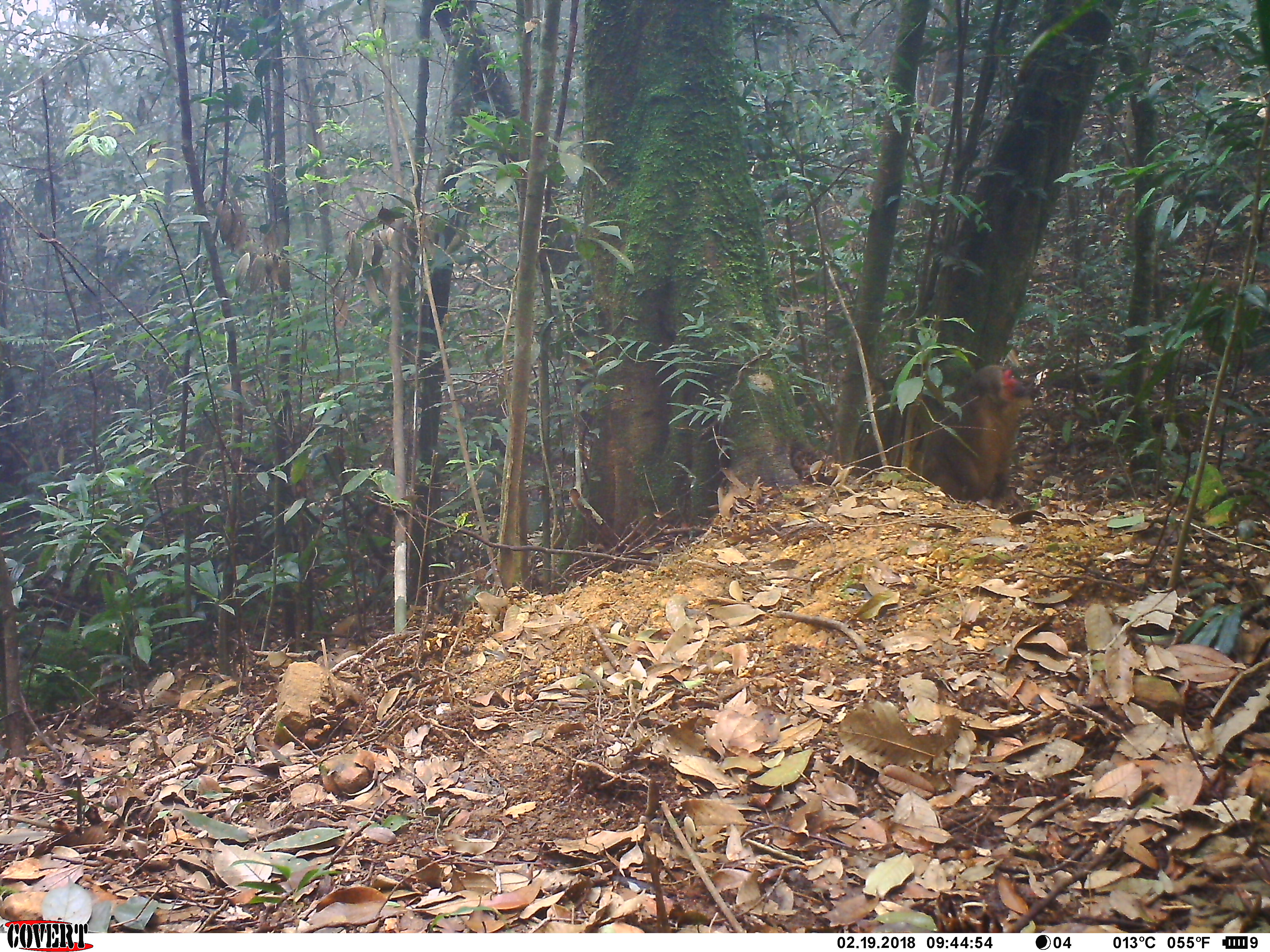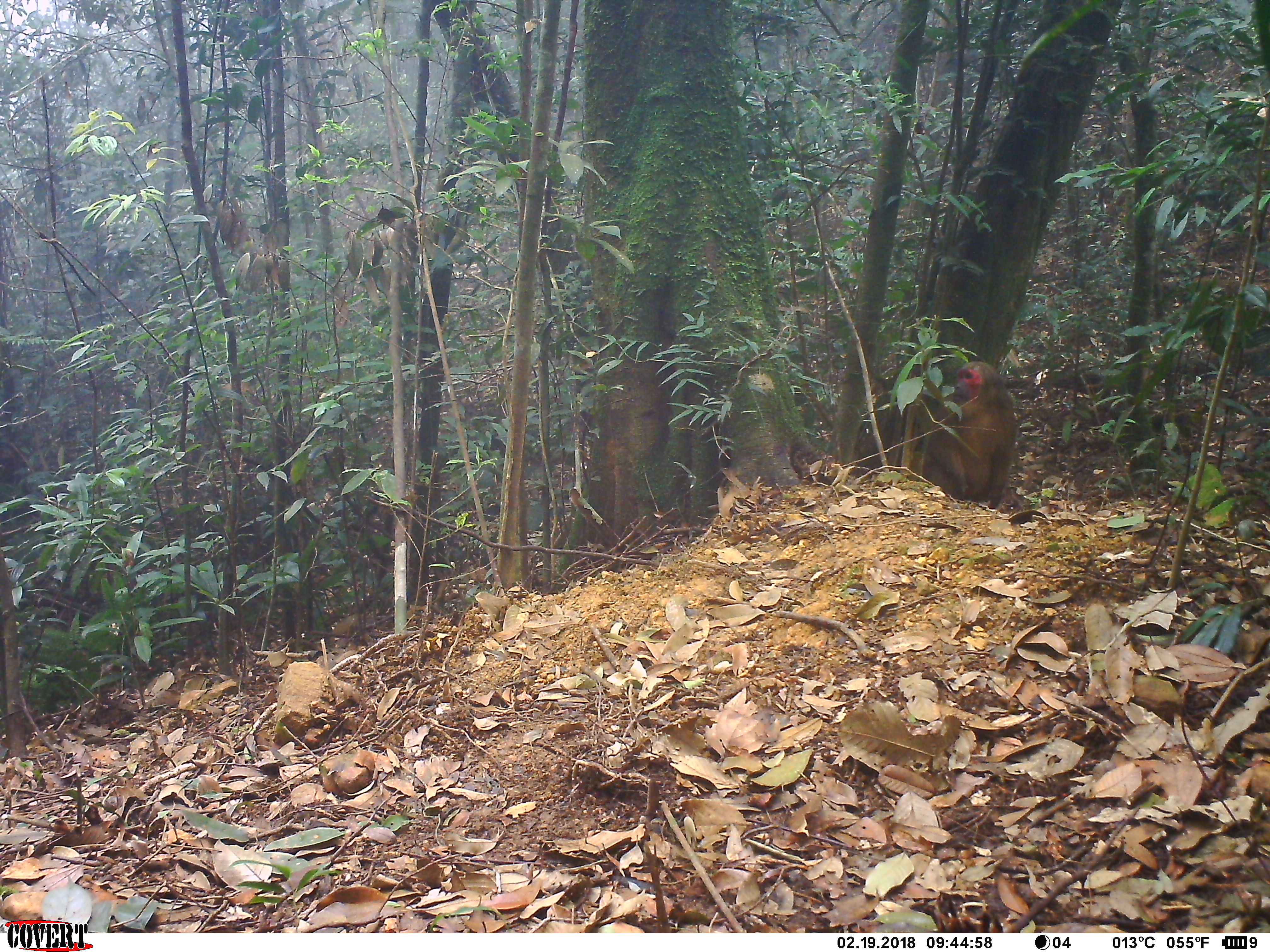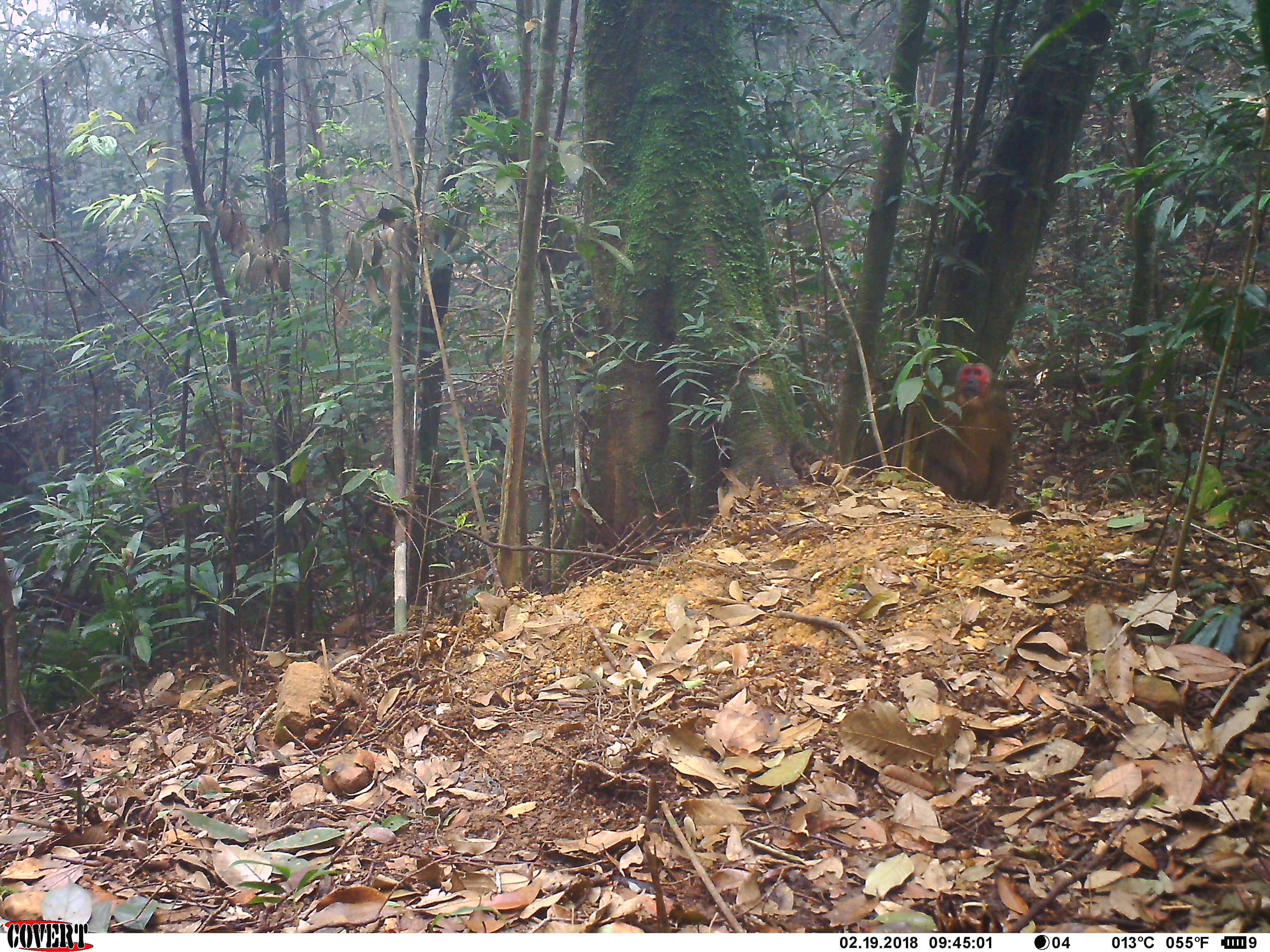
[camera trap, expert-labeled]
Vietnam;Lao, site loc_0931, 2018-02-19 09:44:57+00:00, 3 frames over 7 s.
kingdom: Animalia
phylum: Chordata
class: Mammalia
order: Primates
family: Cercopithecidae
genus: Macaca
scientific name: Macaca arctoides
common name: stump-tailed macaque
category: stump tailed macaque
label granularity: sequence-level